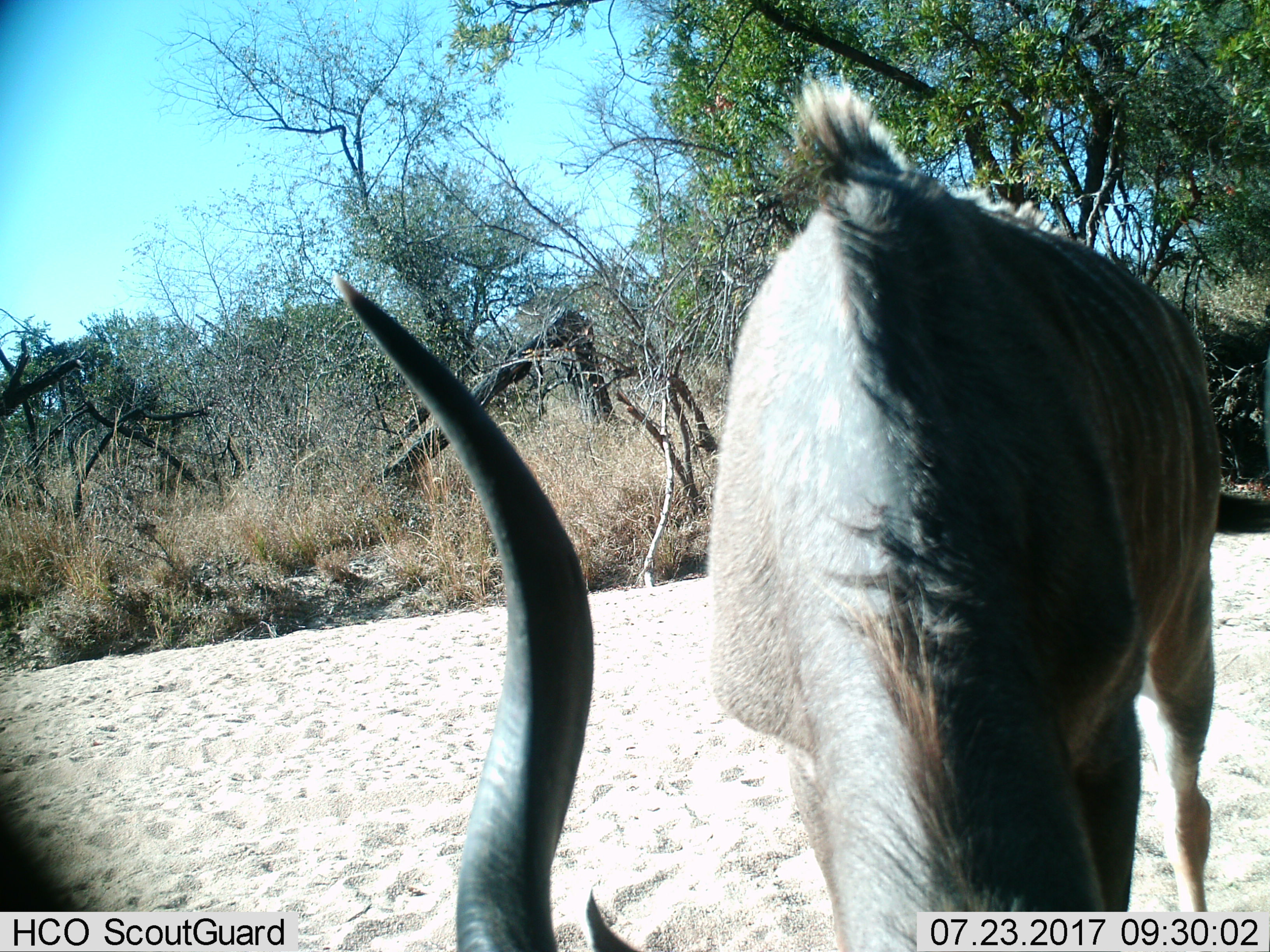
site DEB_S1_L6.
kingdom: Animalia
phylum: Chordata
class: Mammalia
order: Artiodactyla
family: Bovidae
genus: Tragelaphus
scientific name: Tragelaphus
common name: kudu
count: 1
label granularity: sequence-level